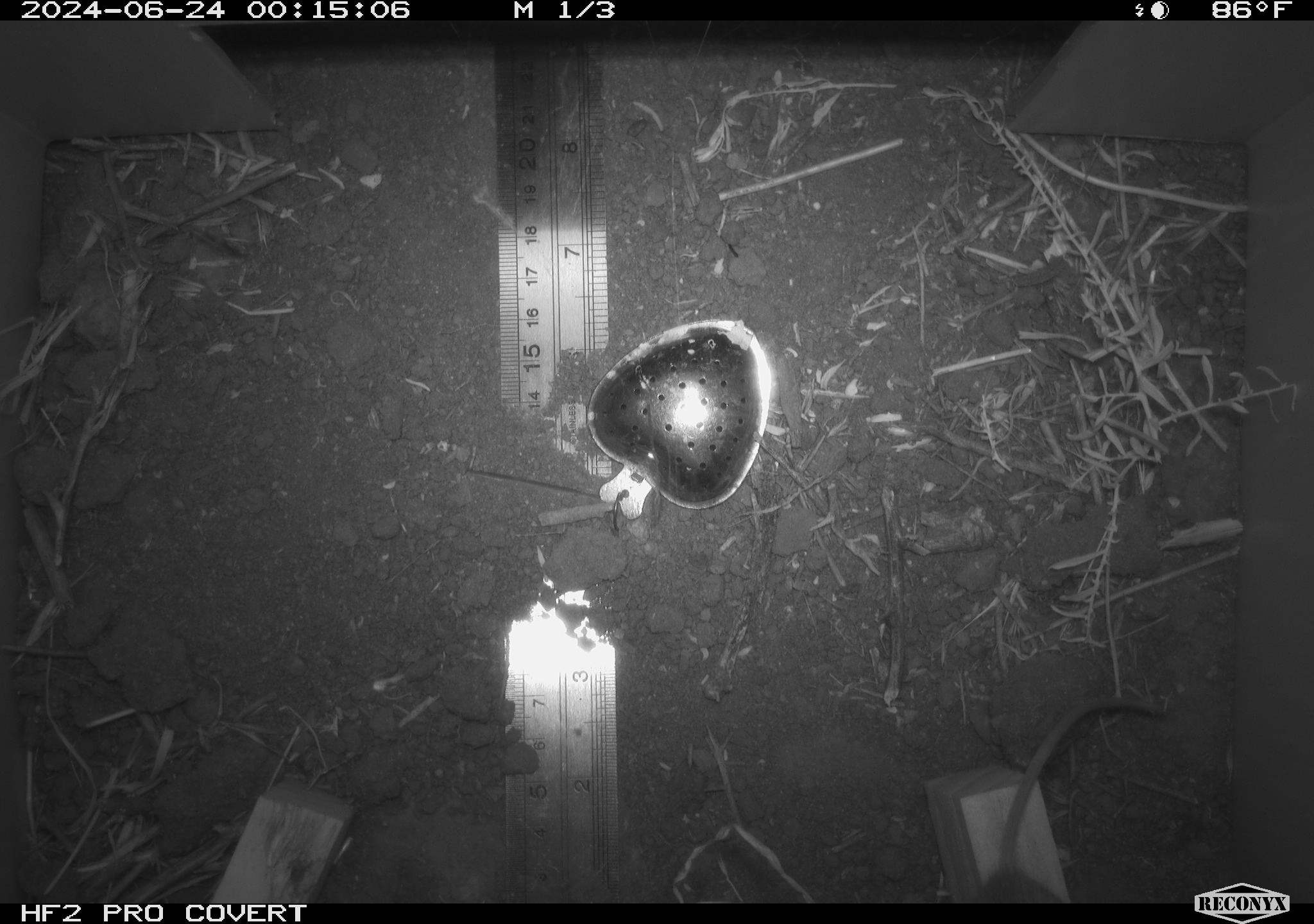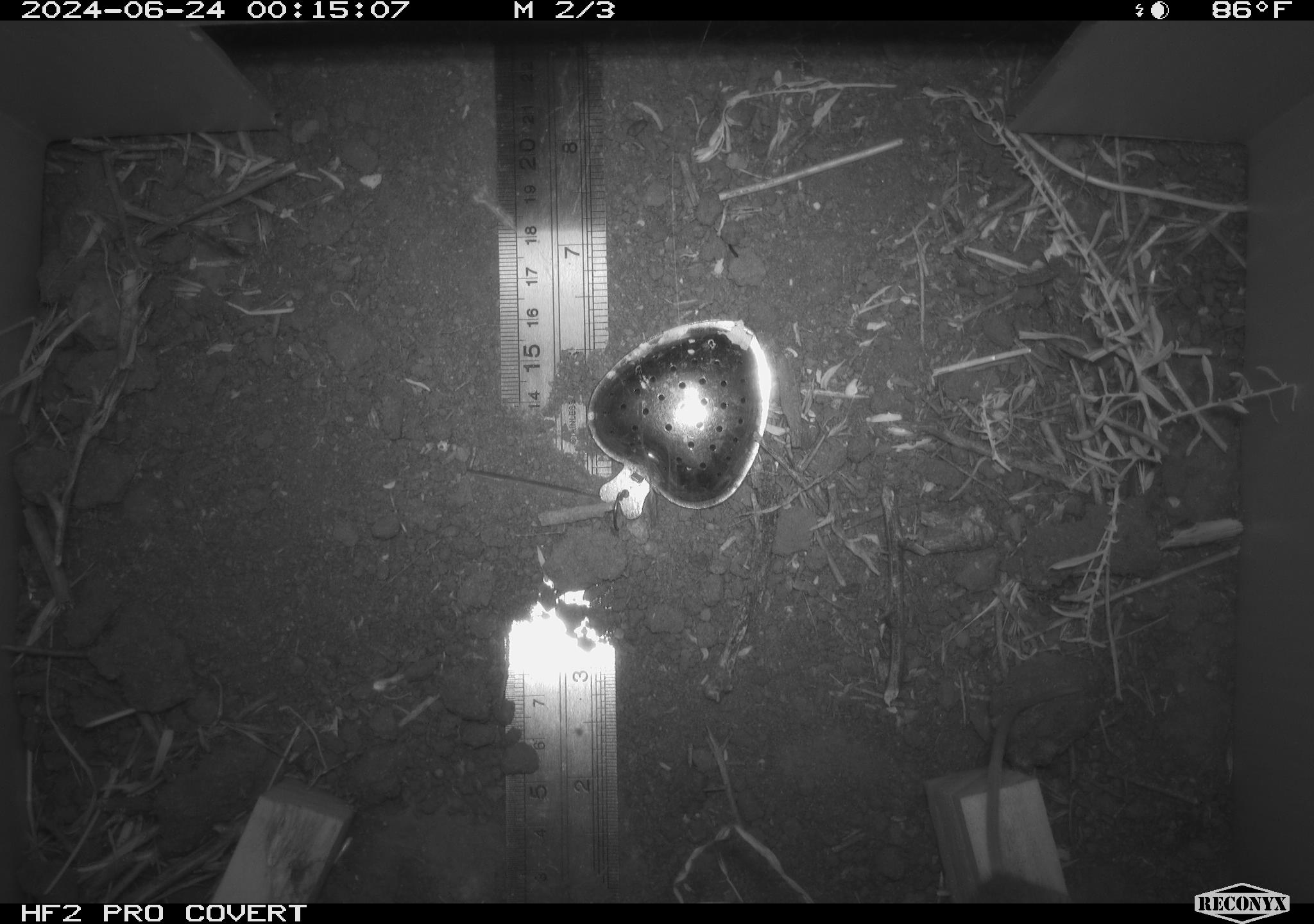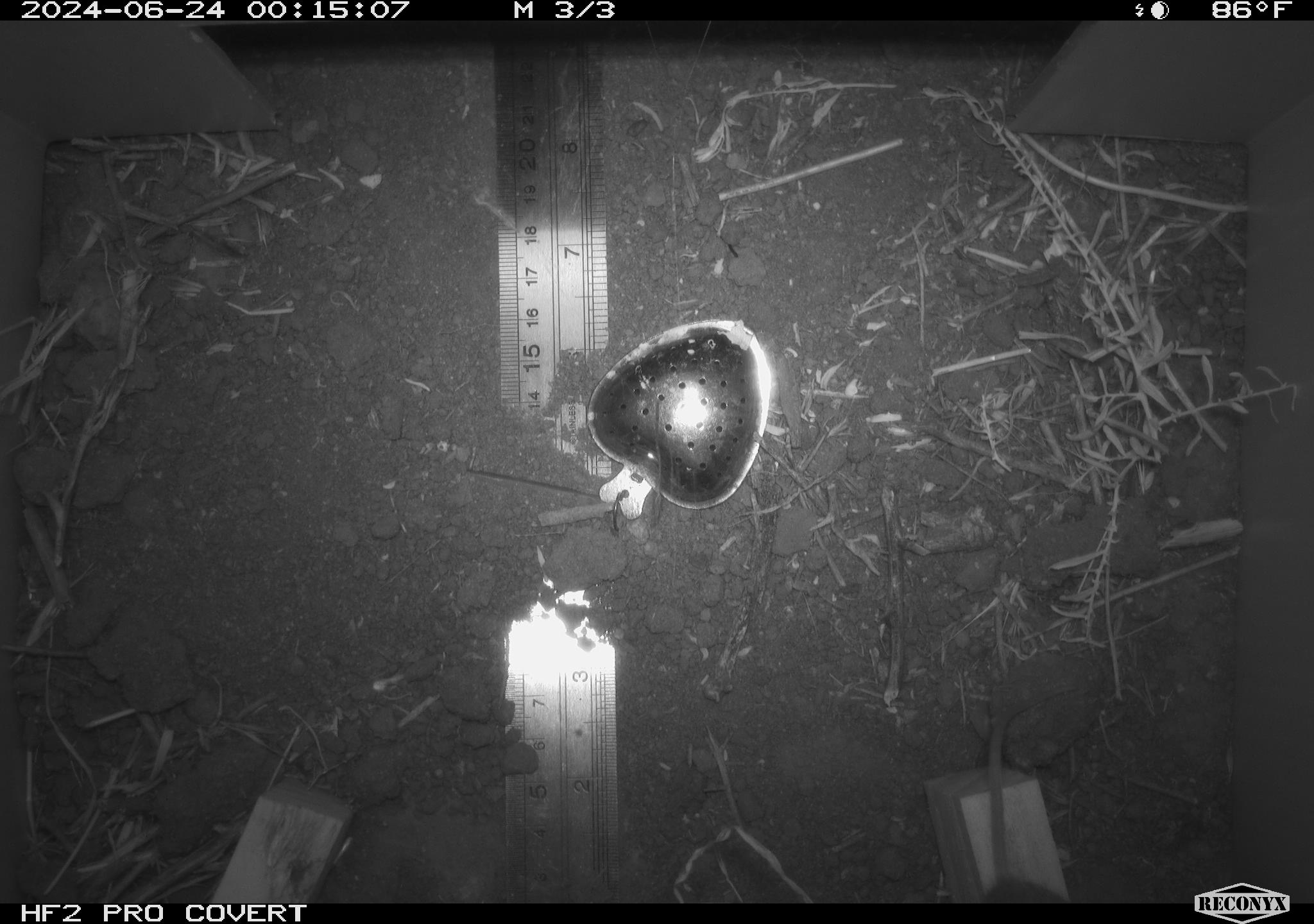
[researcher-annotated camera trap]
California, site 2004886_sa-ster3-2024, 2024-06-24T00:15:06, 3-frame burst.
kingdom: Animalia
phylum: Chordata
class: Mammalia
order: Rodentia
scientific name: Rodentia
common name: mouse species